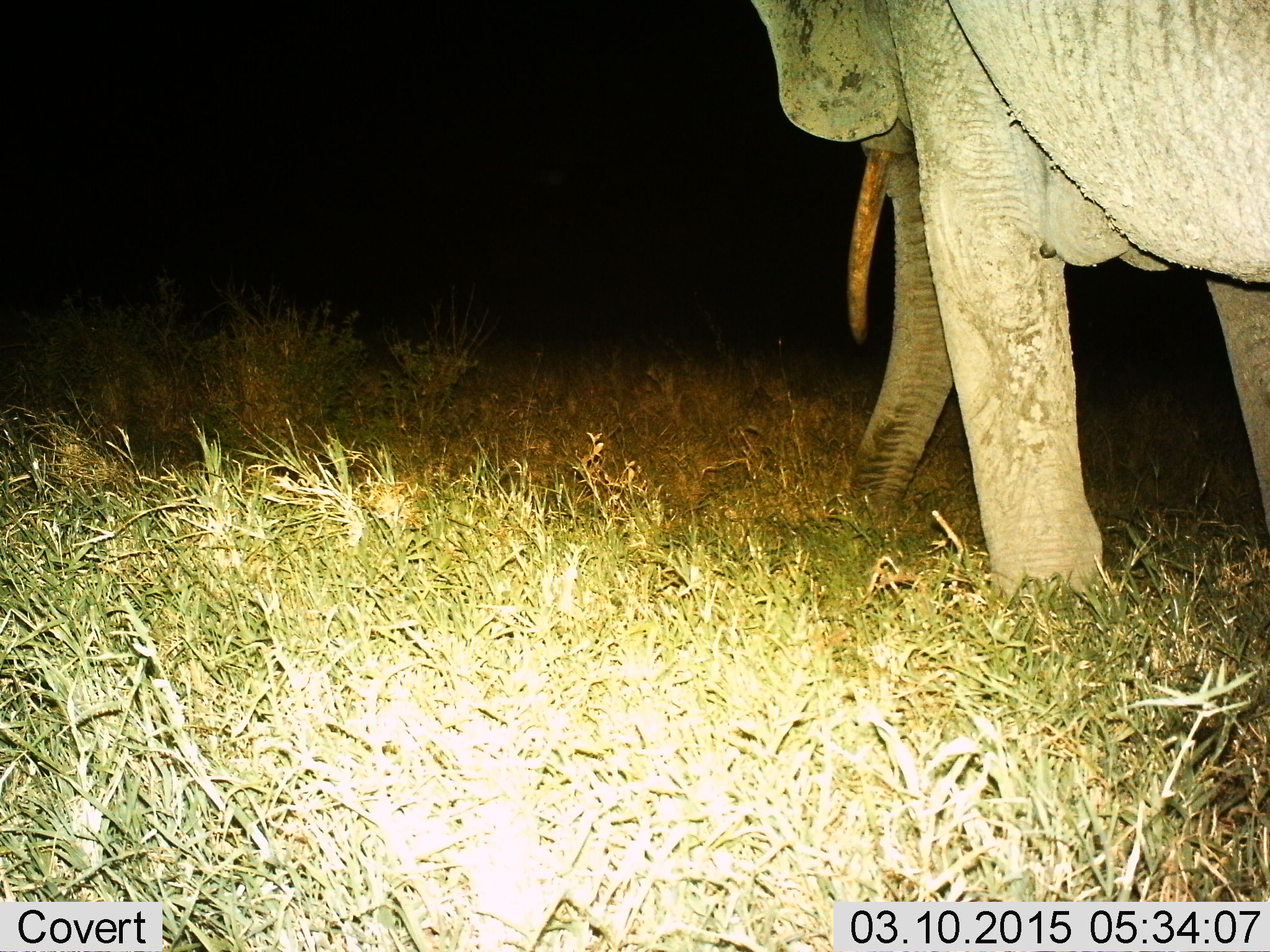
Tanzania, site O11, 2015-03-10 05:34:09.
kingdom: Animalia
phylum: Chordata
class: Mammalia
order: Proboscidea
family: Elephantidae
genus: Loxodonta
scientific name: Loxodonta africana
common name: african bush elephant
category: elephant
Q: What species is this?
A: Elephant (african bush elephant) (Loxodonta africana).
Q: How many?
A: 1.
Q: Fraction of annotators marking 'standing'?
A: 40%.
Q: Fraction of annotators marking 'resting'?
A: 0%.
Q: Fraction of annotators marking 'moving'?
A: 50%.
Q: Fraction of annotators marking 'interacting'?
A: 0%.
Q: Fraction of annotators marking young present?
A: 0%.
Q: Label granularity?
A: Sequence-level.